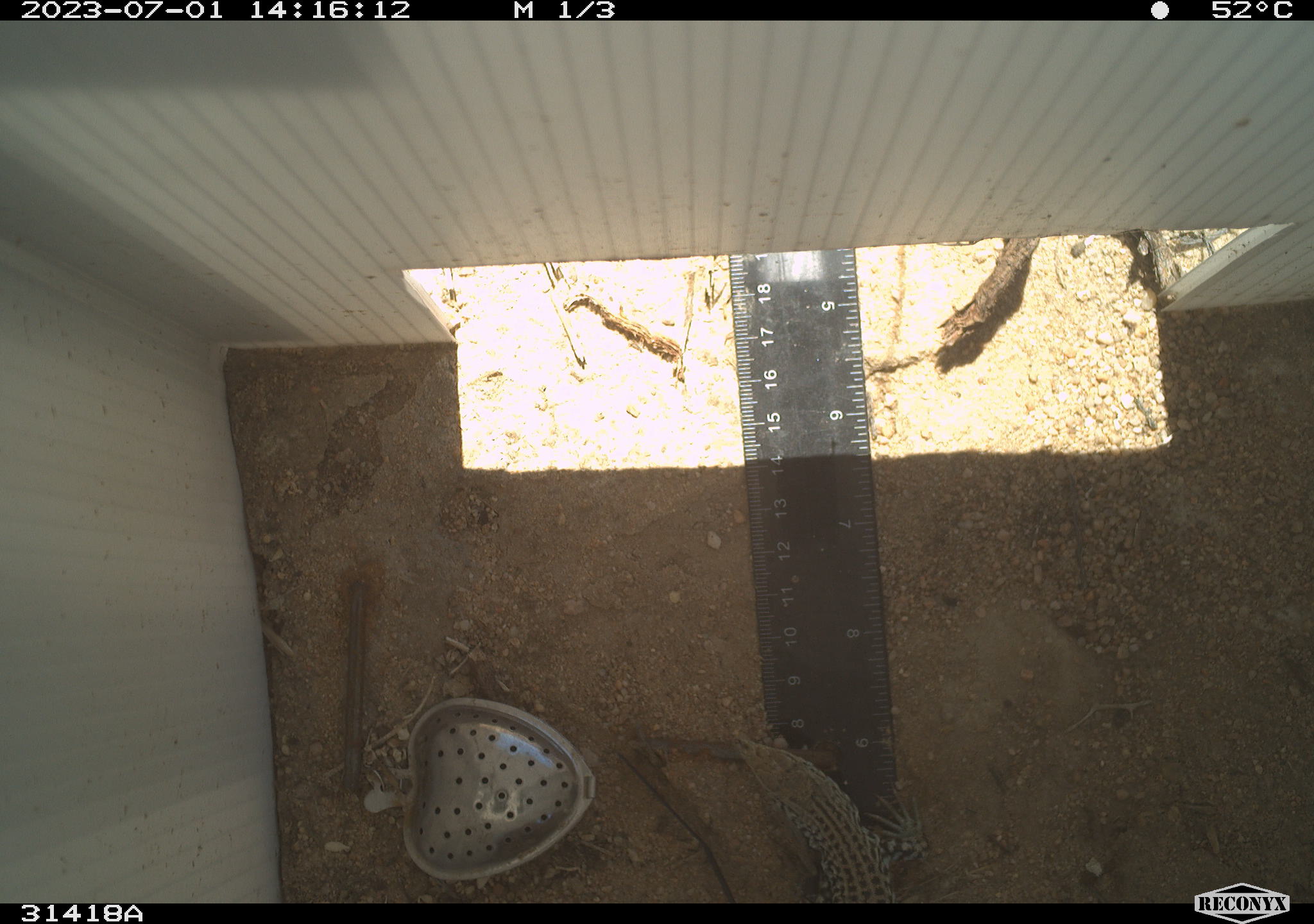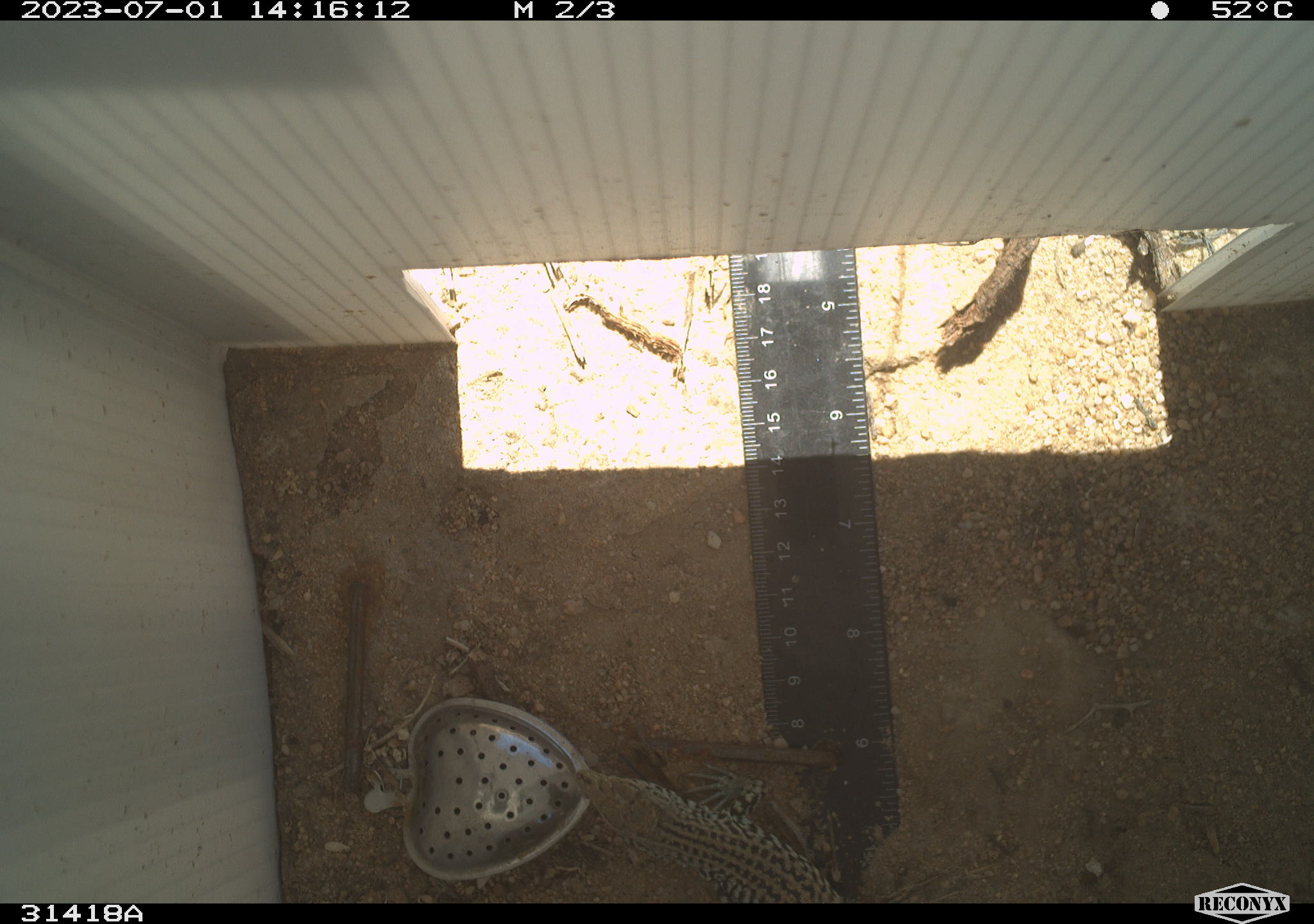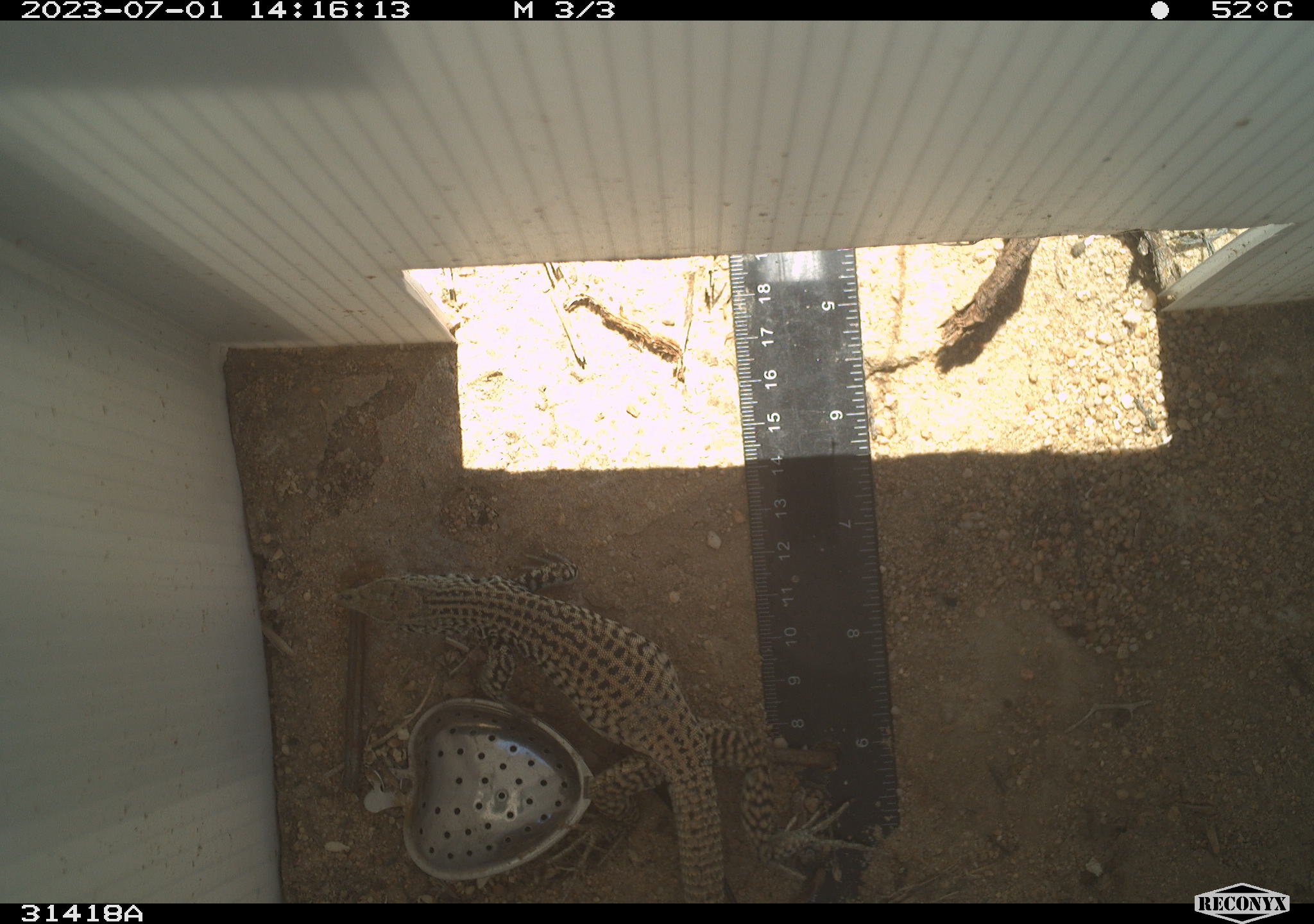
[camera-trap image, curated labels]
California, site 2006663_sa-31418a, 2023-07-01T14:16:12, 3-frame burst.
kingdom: Animalia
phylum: Chordata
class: Reptilia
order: Squamata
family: Teiidae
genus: Aspidoscelis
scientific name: Aspidoscelis tigris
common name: western whiptail